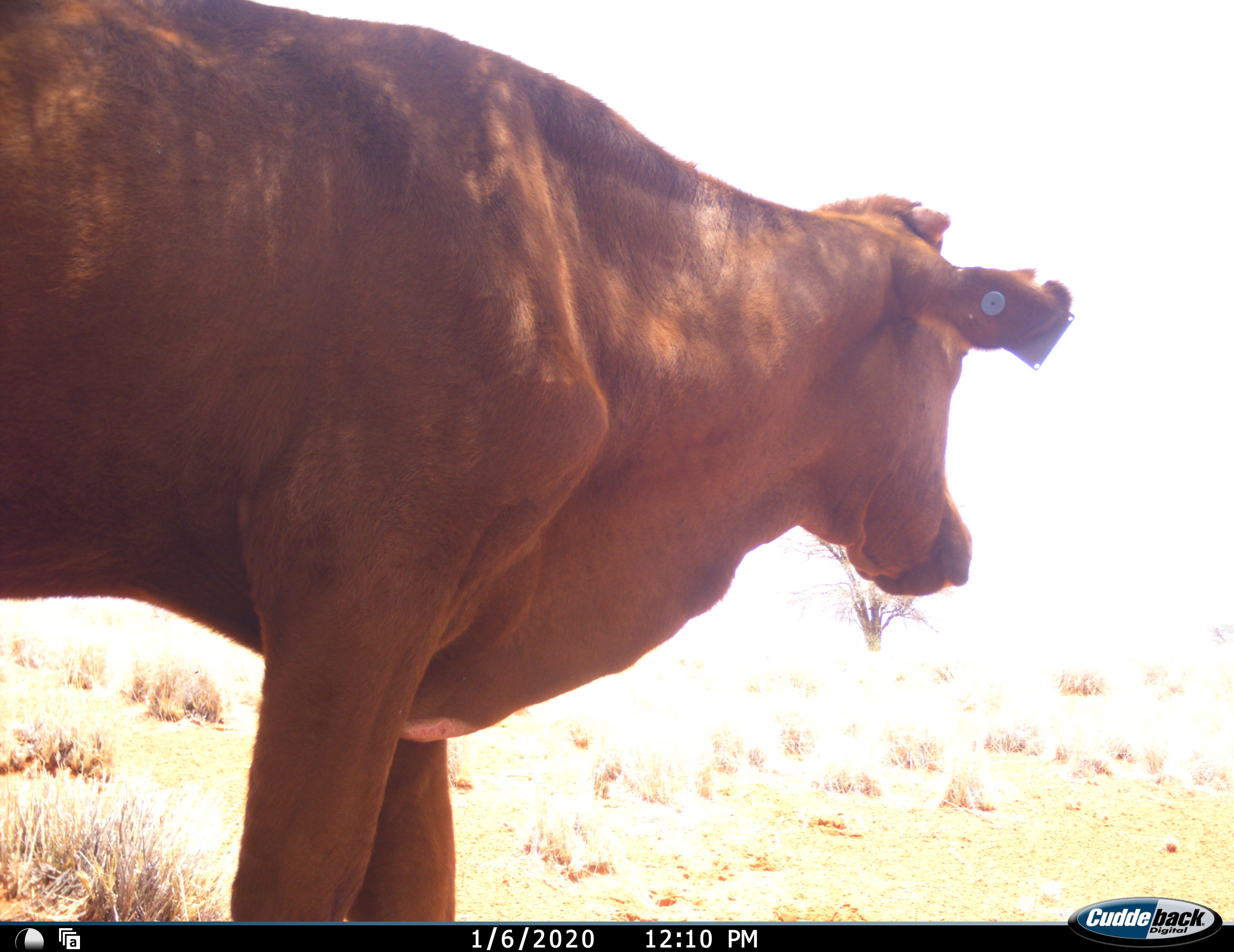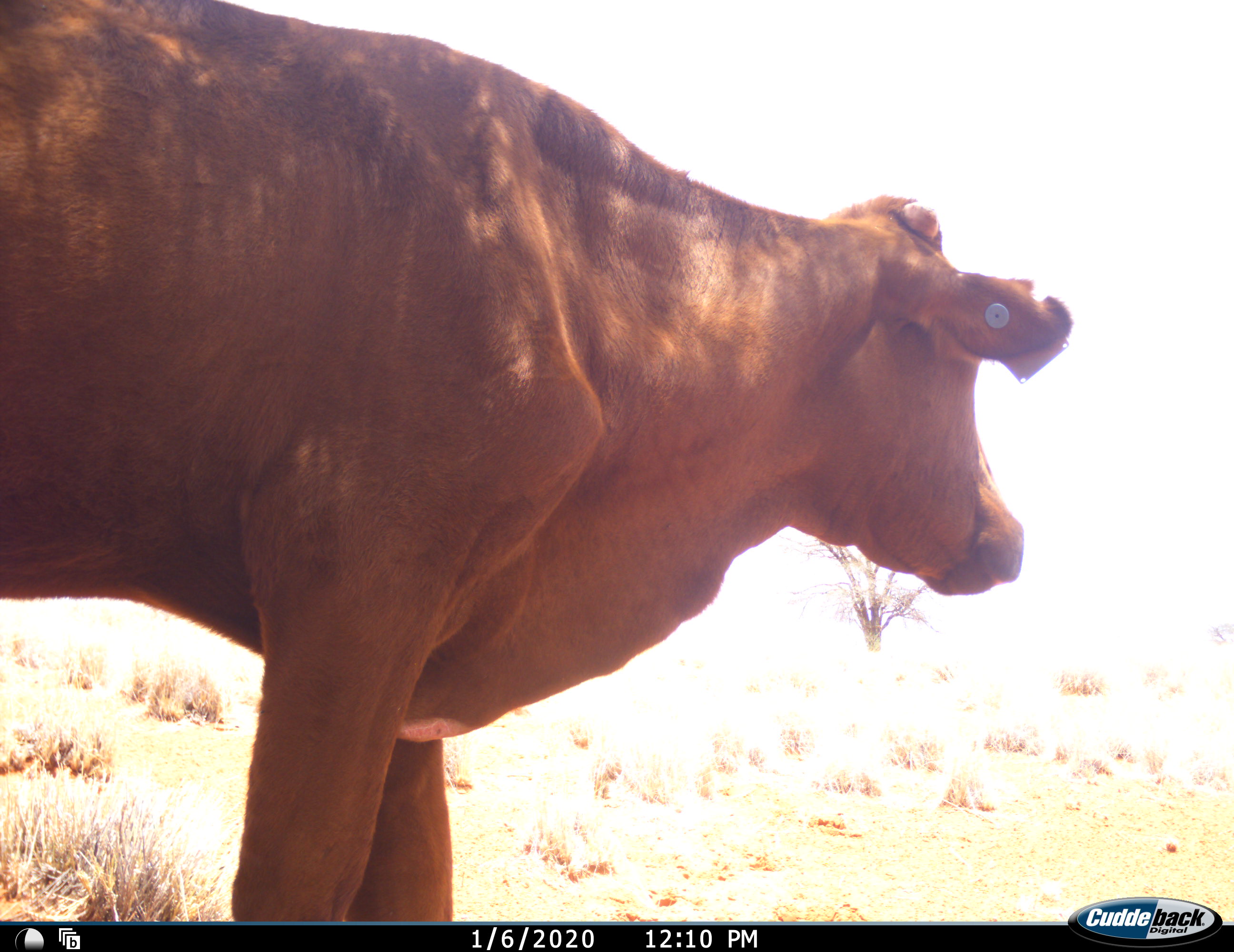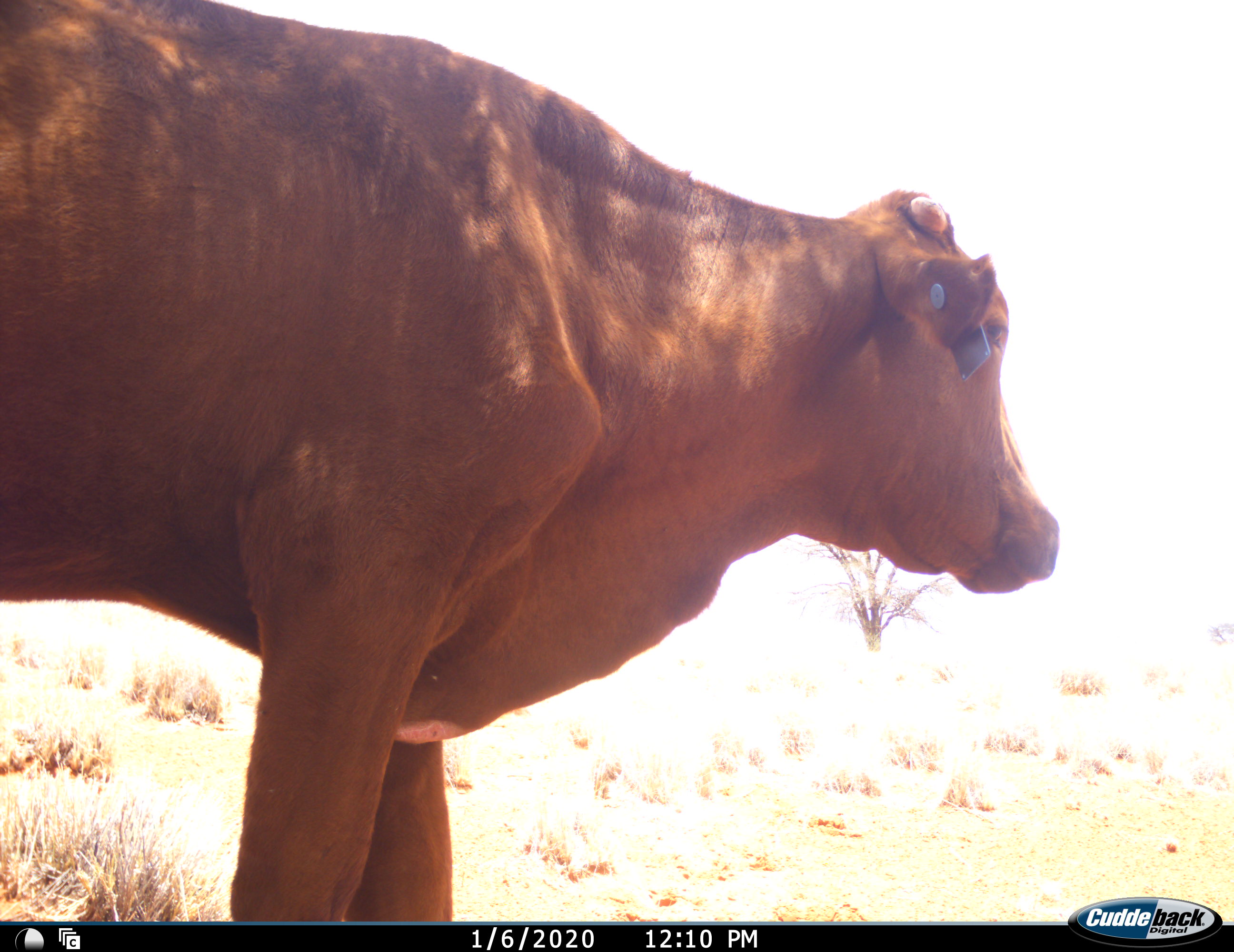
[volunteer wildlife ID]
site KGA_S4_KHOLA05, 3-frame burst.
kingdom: Animalia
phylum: Chordata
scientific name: Vertebrata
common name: domestic animal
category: domesticanimal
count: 1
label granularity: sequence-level